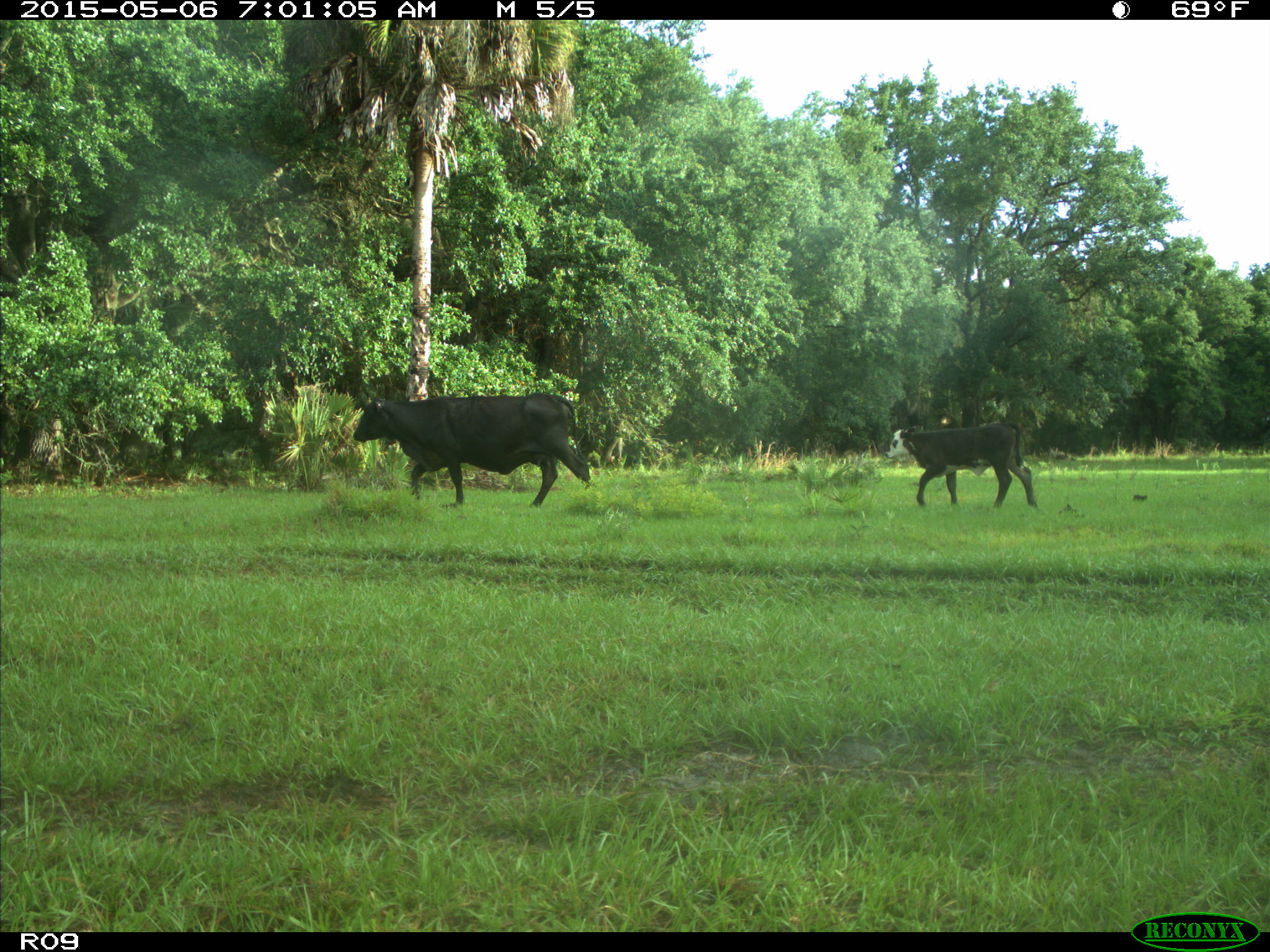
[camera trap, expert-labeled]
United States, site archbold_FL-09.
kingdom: Animalia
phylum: Chordata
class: Mammalia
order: Artiodactyla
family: Bovidae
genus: Bos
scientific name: Bos taurus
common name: domestic cow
Bos taurus (domestic cow).